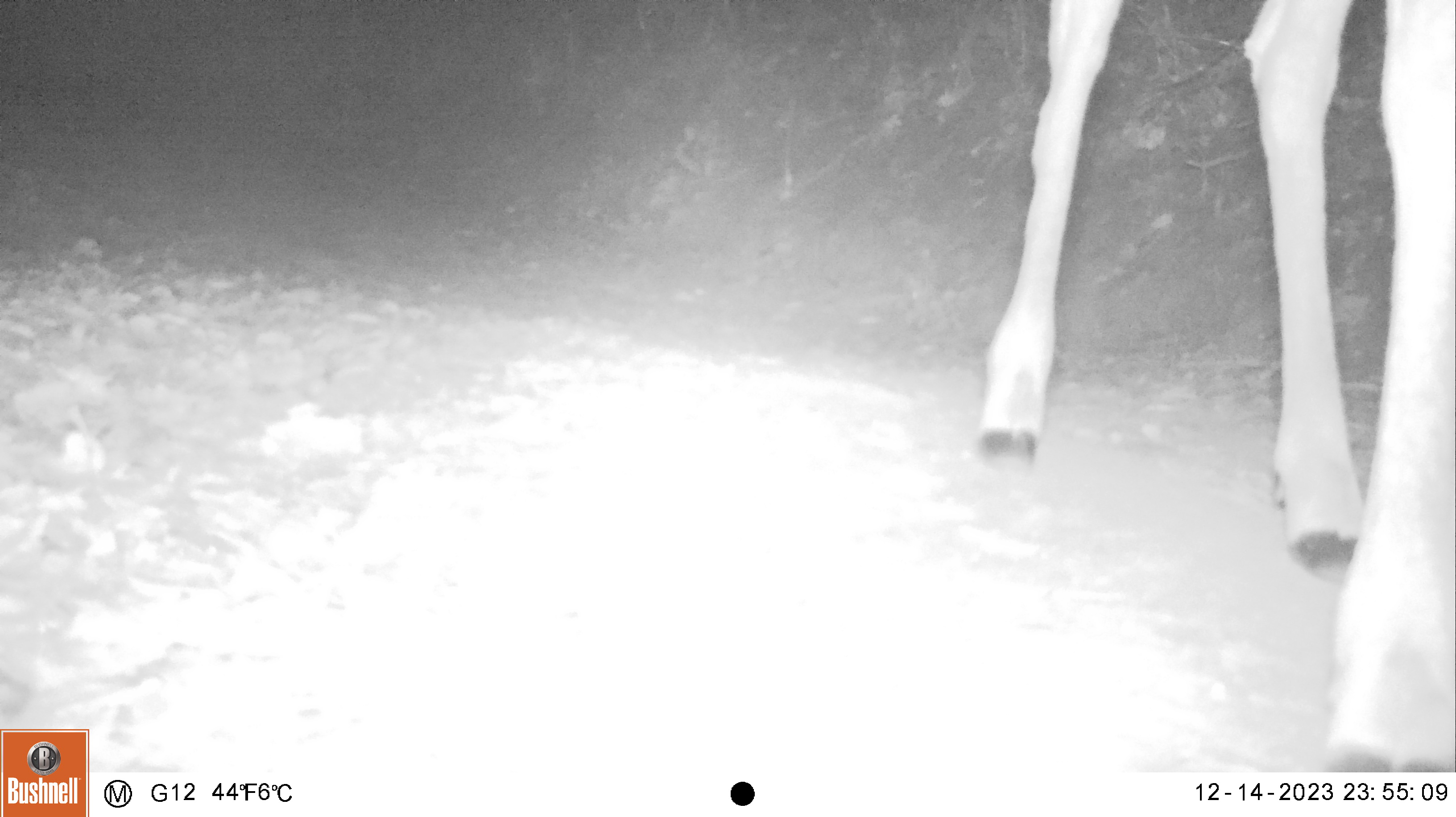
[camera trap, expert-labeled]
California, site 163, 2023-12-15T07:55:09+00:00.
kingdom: Animalia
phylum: Chordata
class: Mammalia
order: Artiodactyla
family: Cervidae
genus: Odocoileus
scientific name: Odocoileus hemionus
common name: mule deer